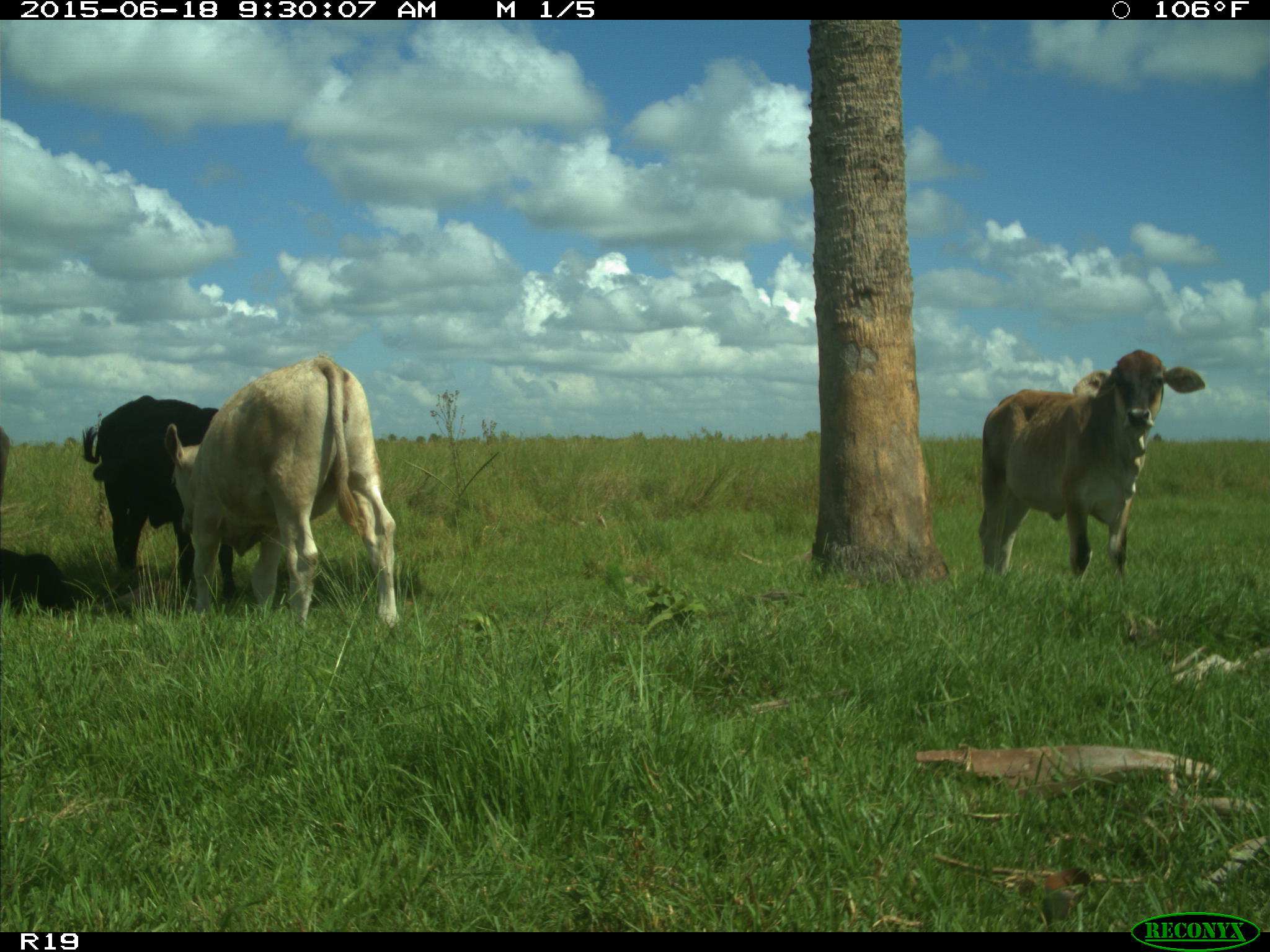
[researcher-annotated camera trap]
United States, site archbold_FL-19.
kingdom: Animalia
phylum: Chordata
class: Mammalia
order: Artiodactyla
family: Bovidae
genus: Bos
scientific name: Bos taurus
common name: domestic cow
Bos taurus (domestic cow).